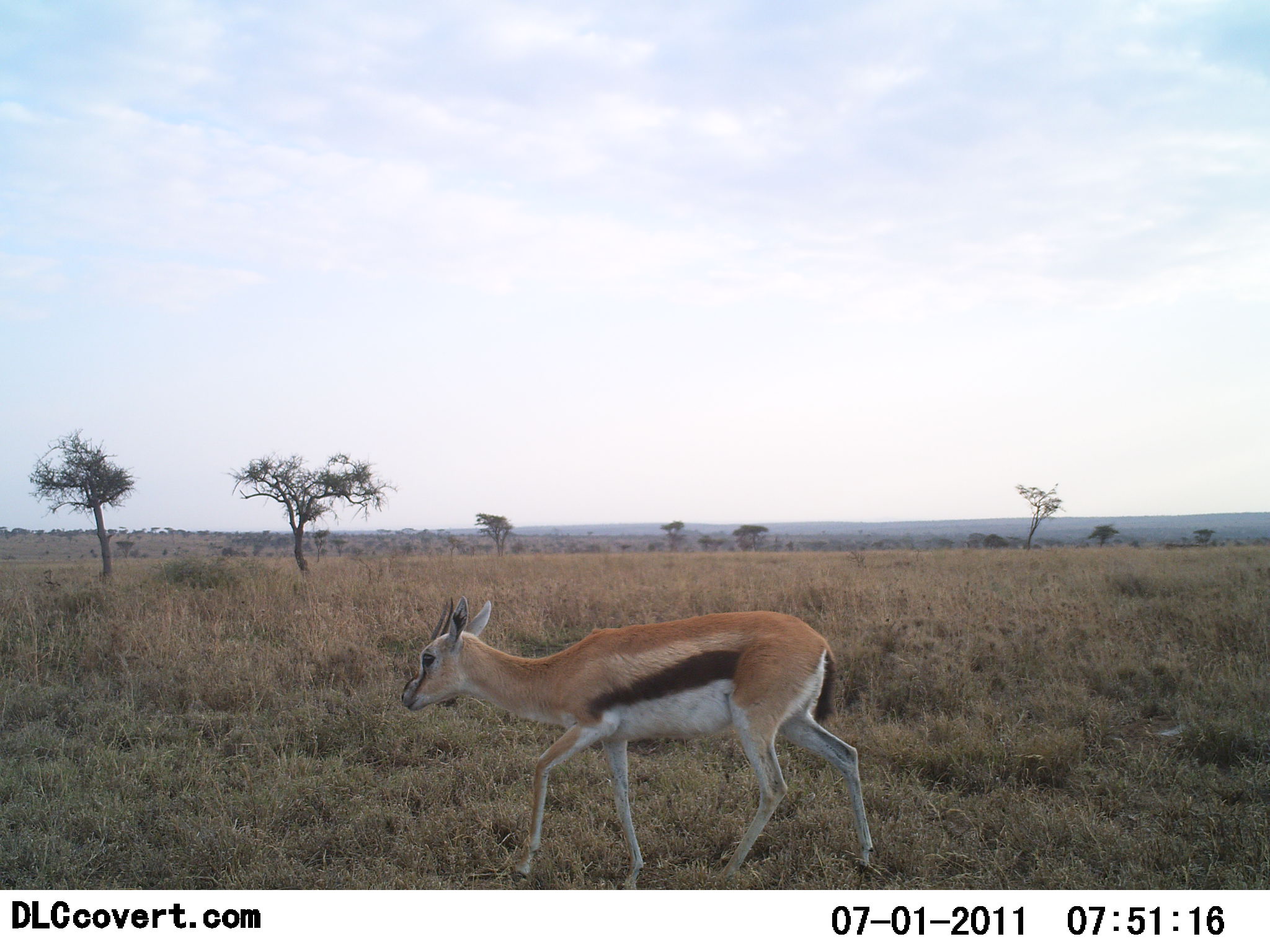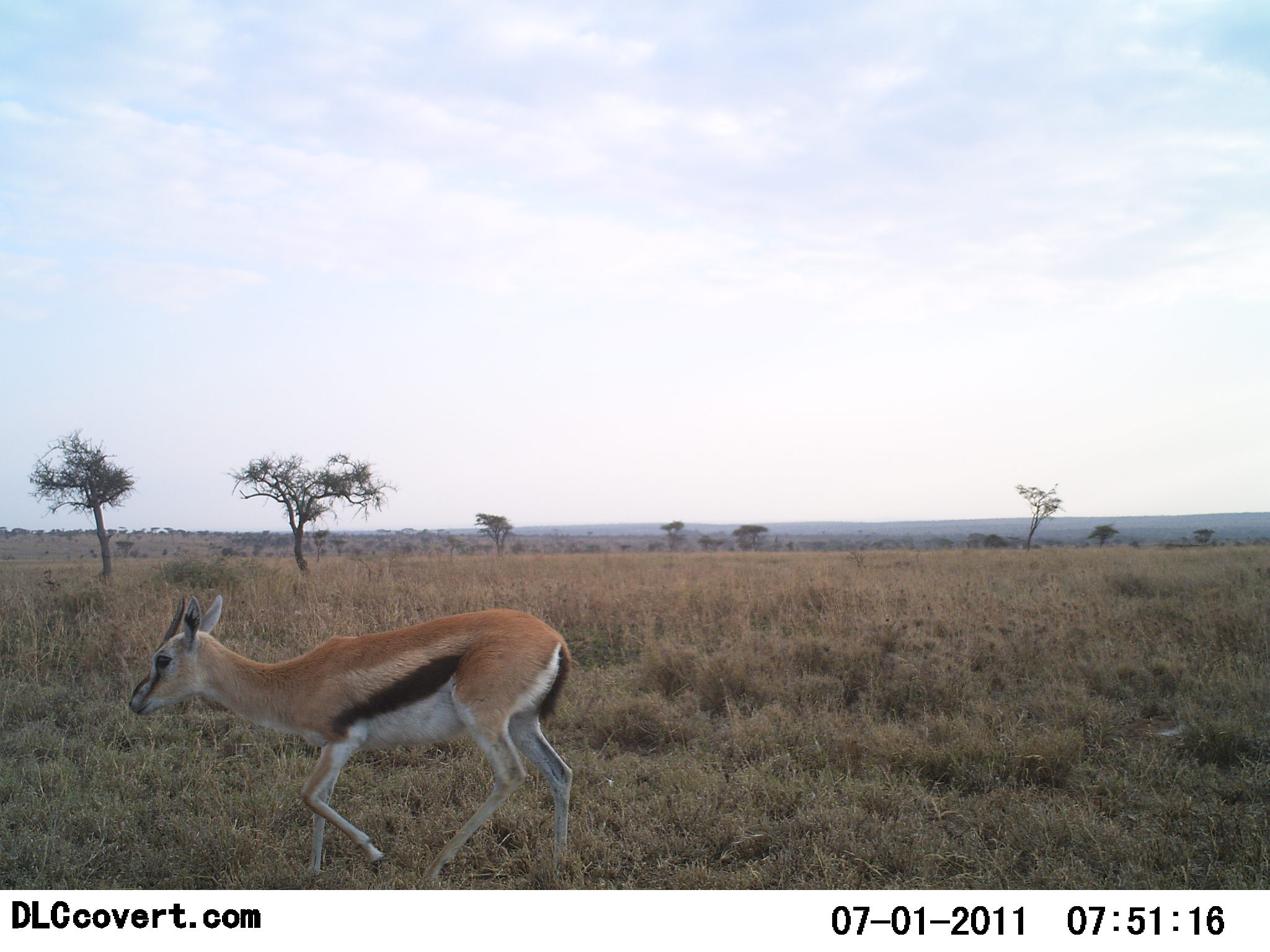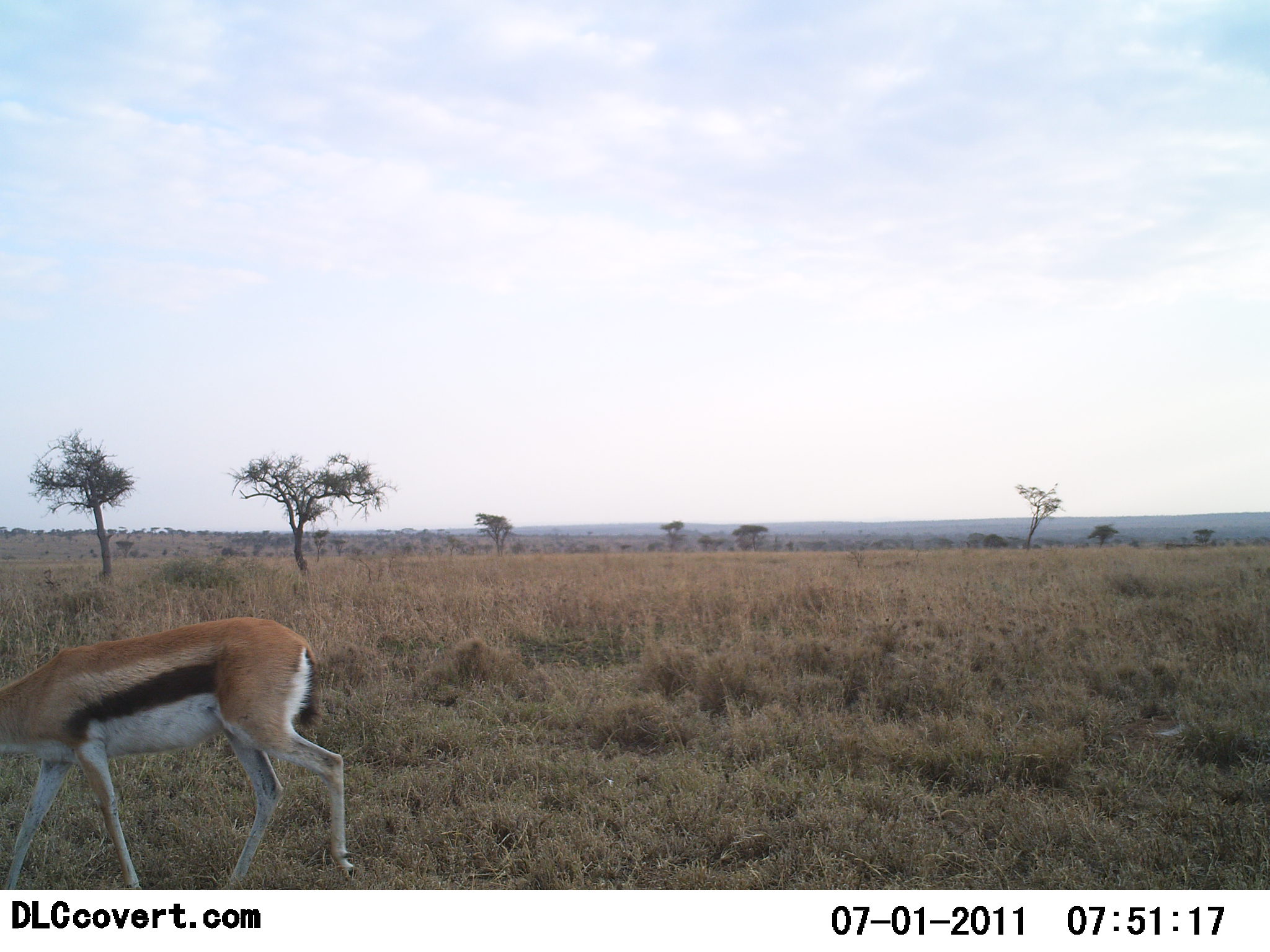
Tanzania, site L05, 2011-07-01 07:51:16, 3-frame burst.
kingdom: Animalia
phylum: Chordata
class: Mammalia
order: Artiodactyla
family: Bovidae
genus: Eudorcas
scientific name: Eudorcas thomsonii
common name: thomson's gazelle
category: gazellethomsons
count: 1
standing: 0%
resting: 0%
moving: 100%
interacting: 0%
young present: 0%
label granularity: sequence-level